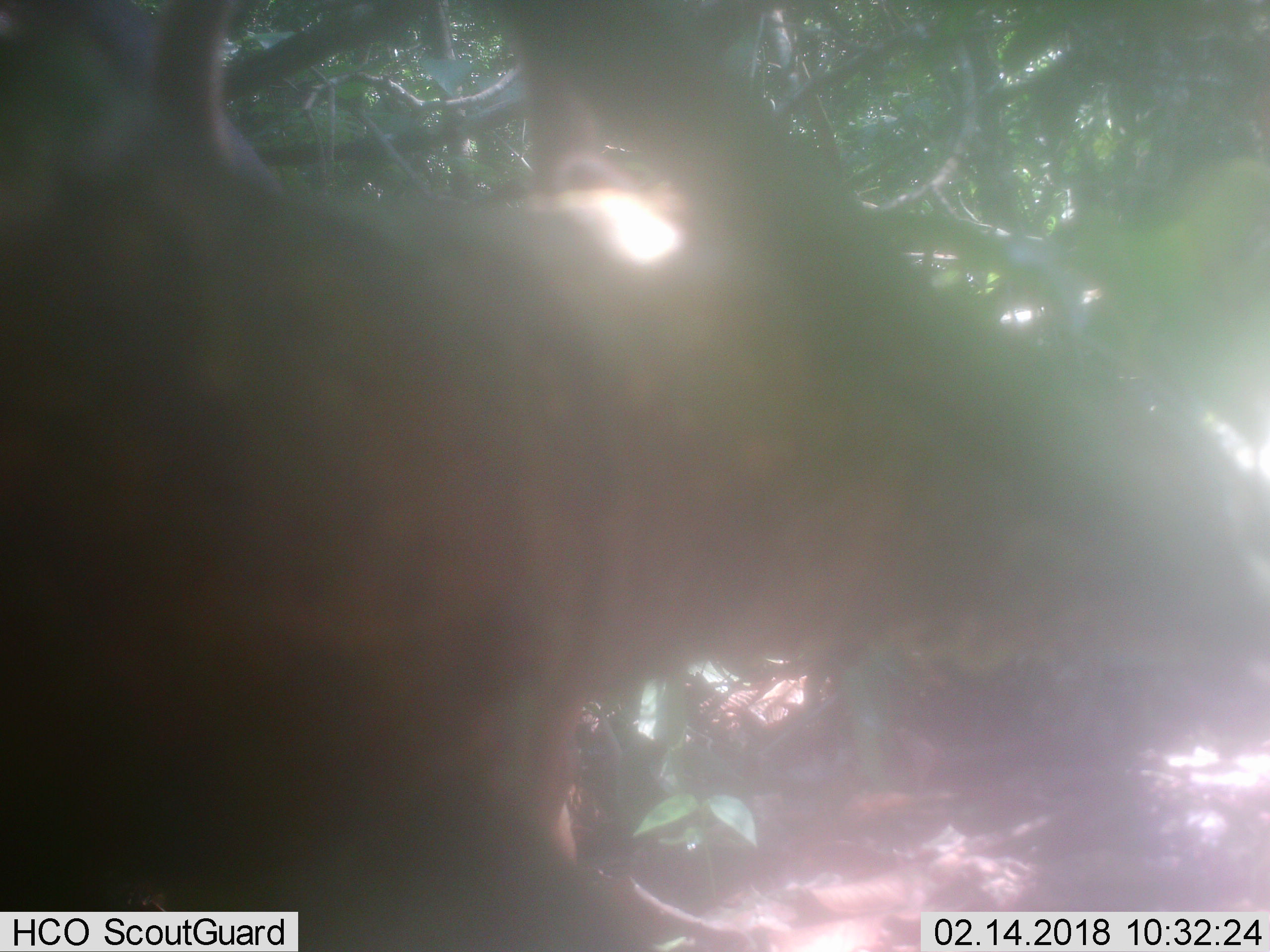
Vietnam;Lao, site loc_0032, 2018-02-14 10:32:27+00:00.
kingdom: Animalia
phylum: Chordata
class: Mammalia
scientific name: Mammalia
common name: mammal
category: unidentified mammal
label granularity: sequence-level